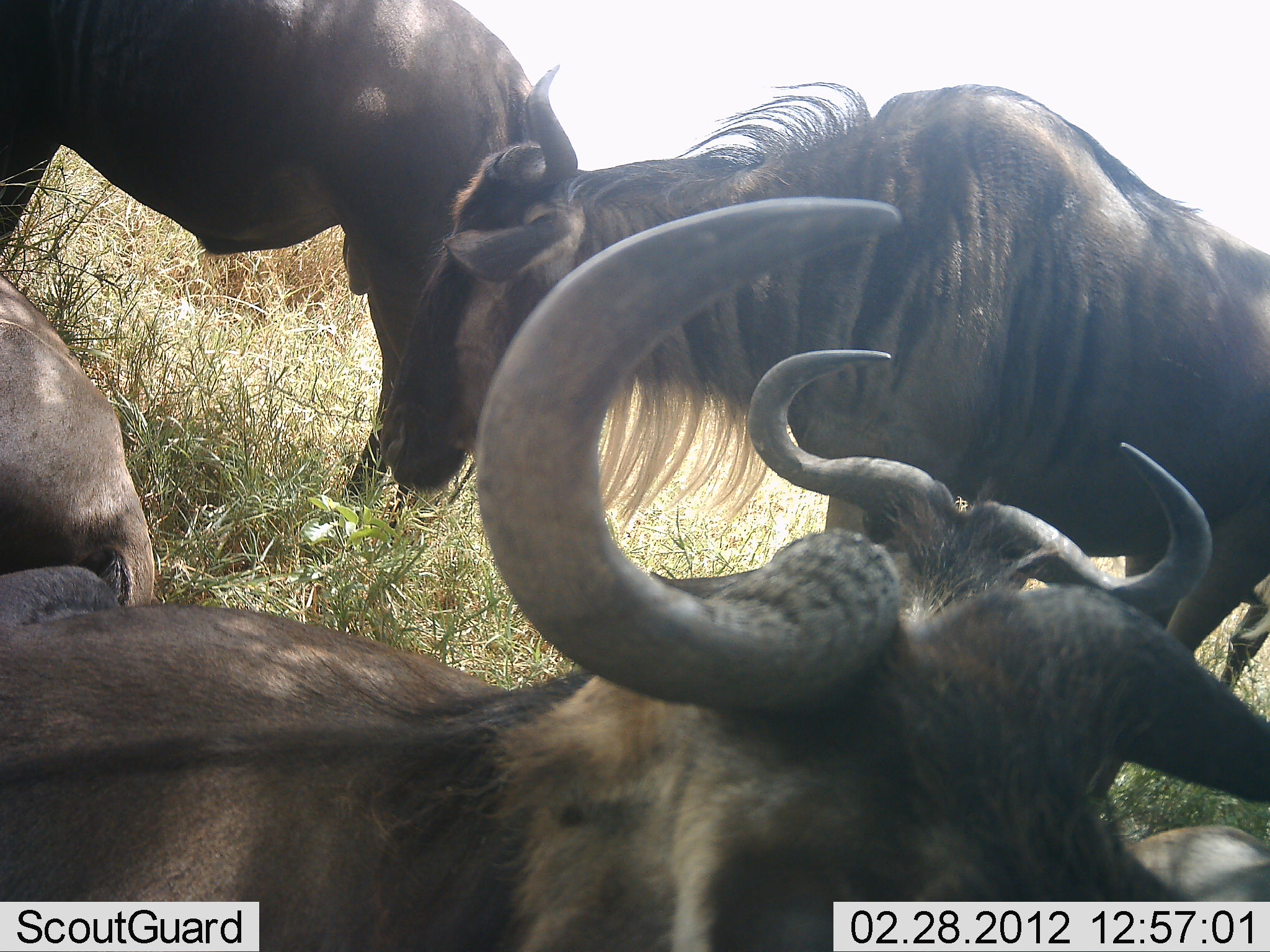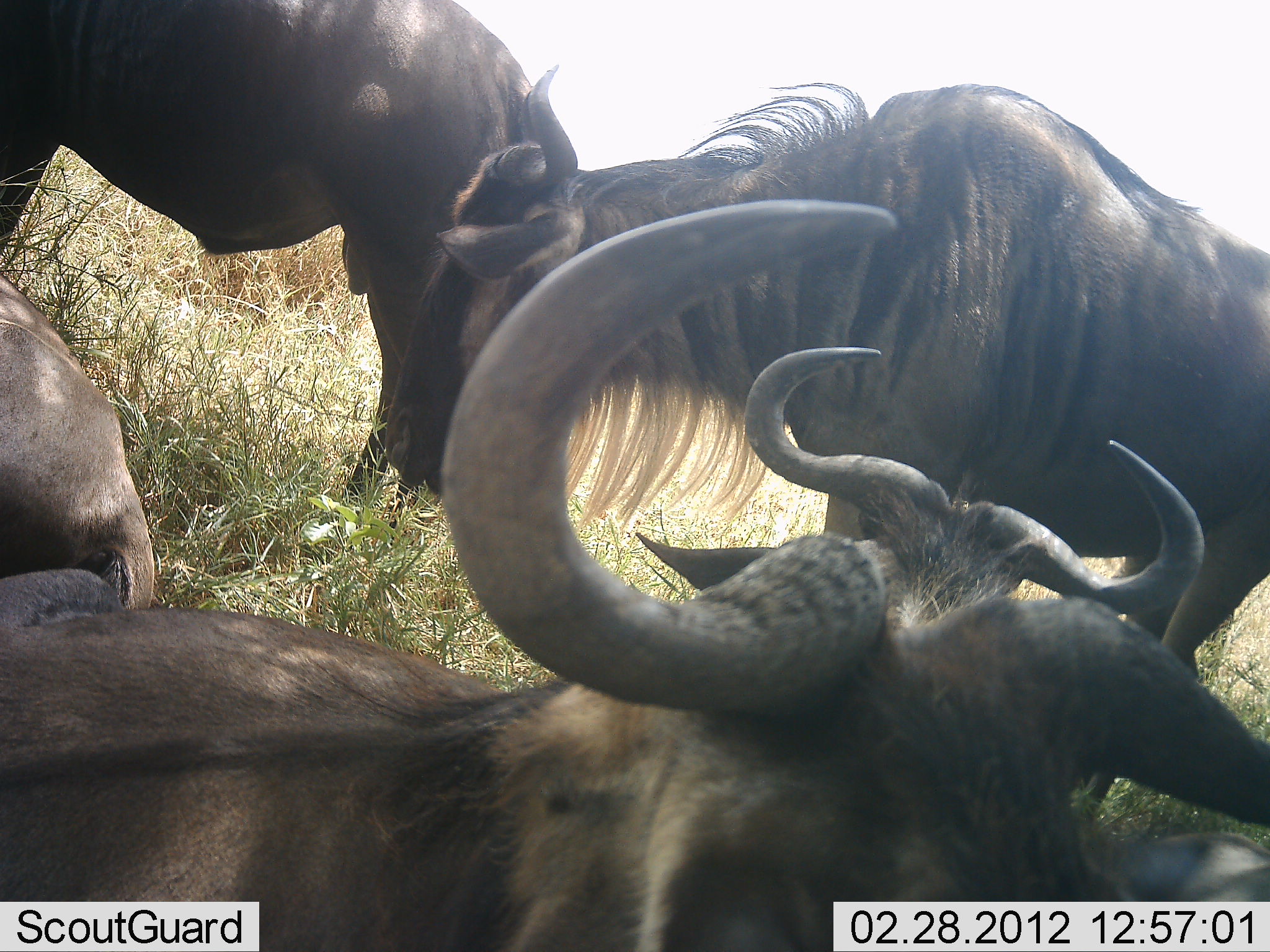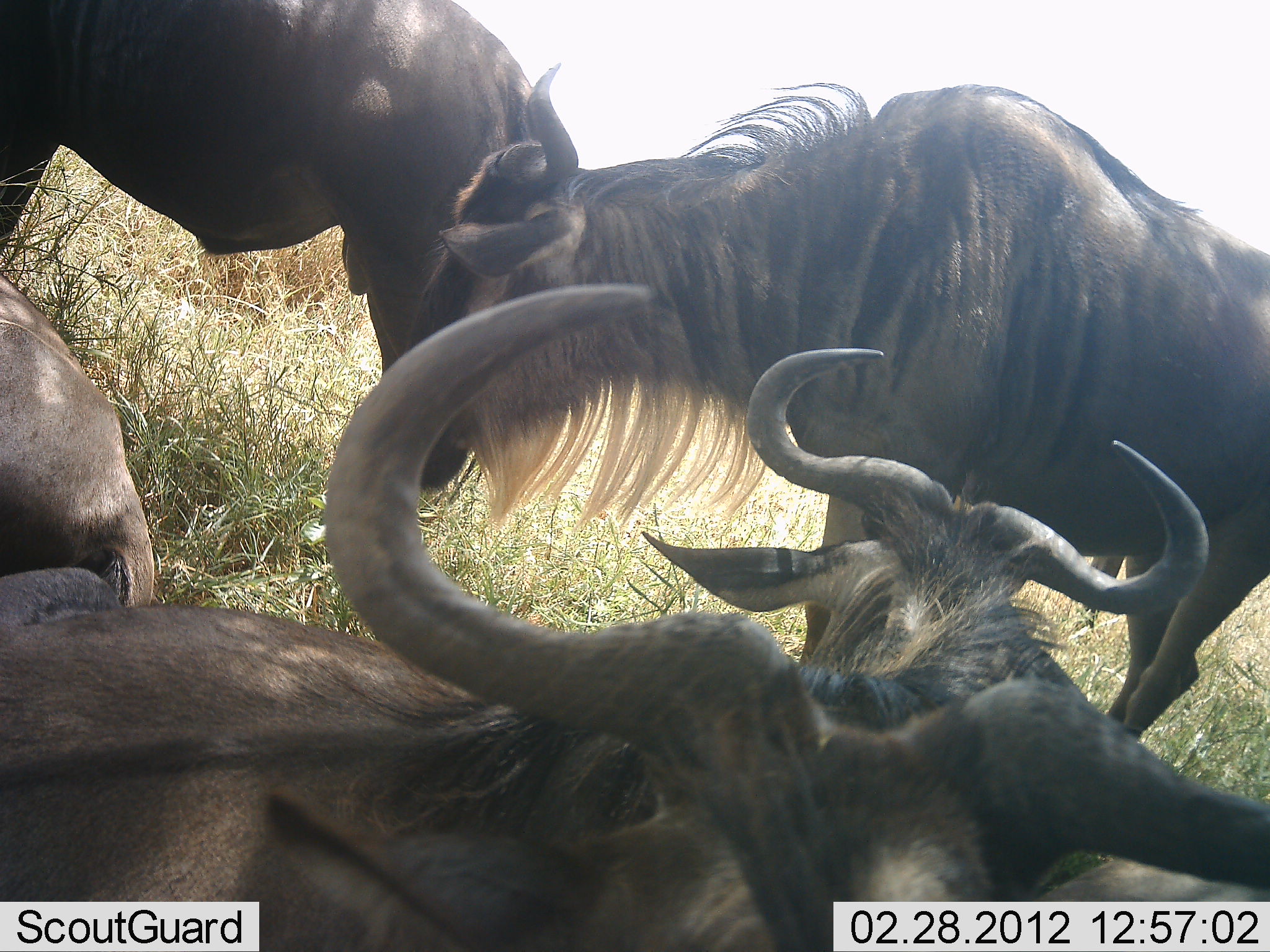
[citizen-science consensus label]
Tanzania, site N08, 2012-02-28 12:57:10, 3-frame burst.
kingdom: Animalia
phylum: Chordata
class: Mammalia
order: Artiodactyla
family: Bovidae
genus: Connochaetes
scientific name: Connochaetes taurinus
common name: blue wildebeest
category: wildebeest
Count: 5.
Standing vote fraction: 65%.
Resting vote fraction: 100%.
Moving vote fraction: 0%.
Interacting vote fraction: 0%.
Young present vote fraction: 0%.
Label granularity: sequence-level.